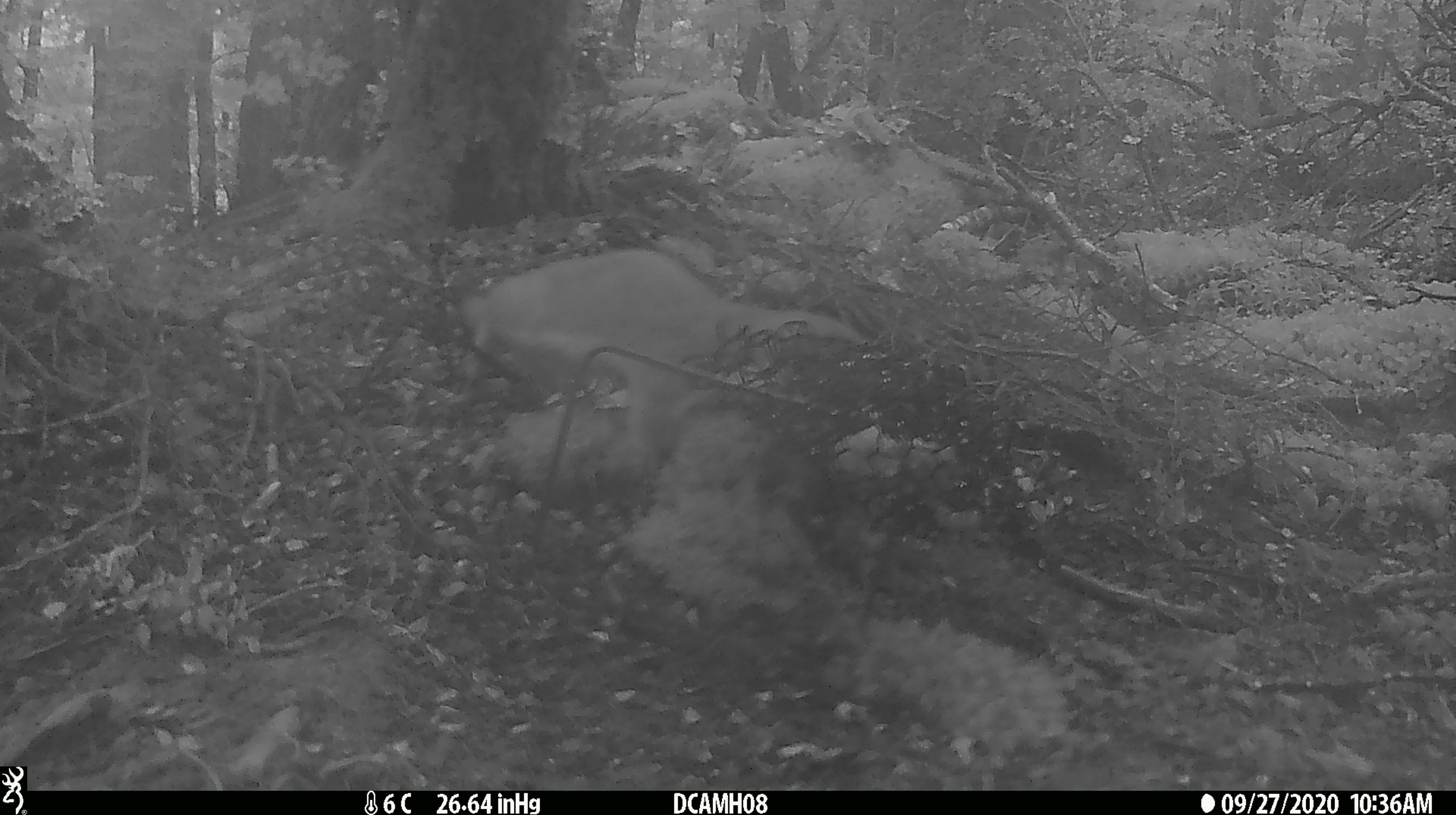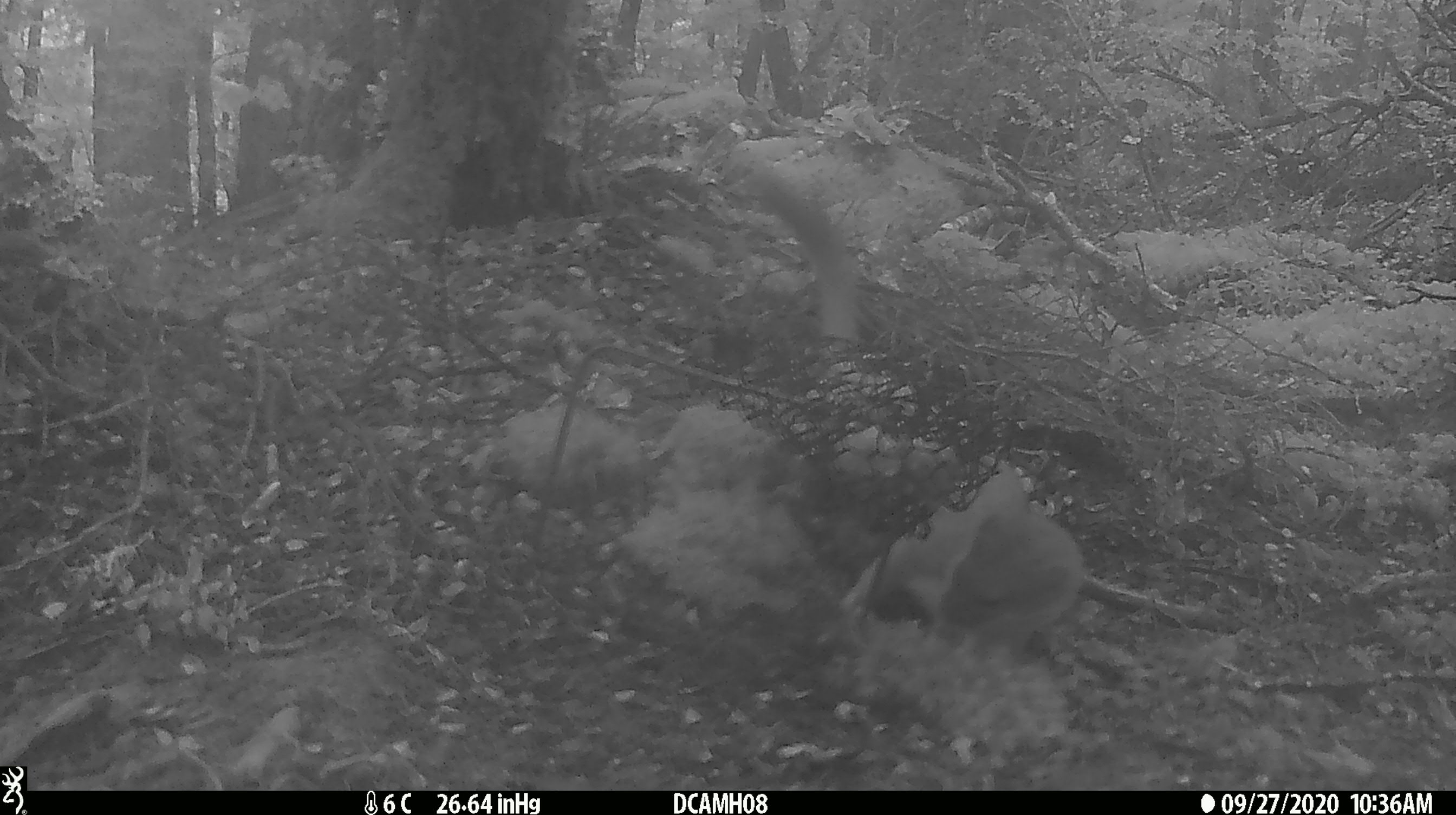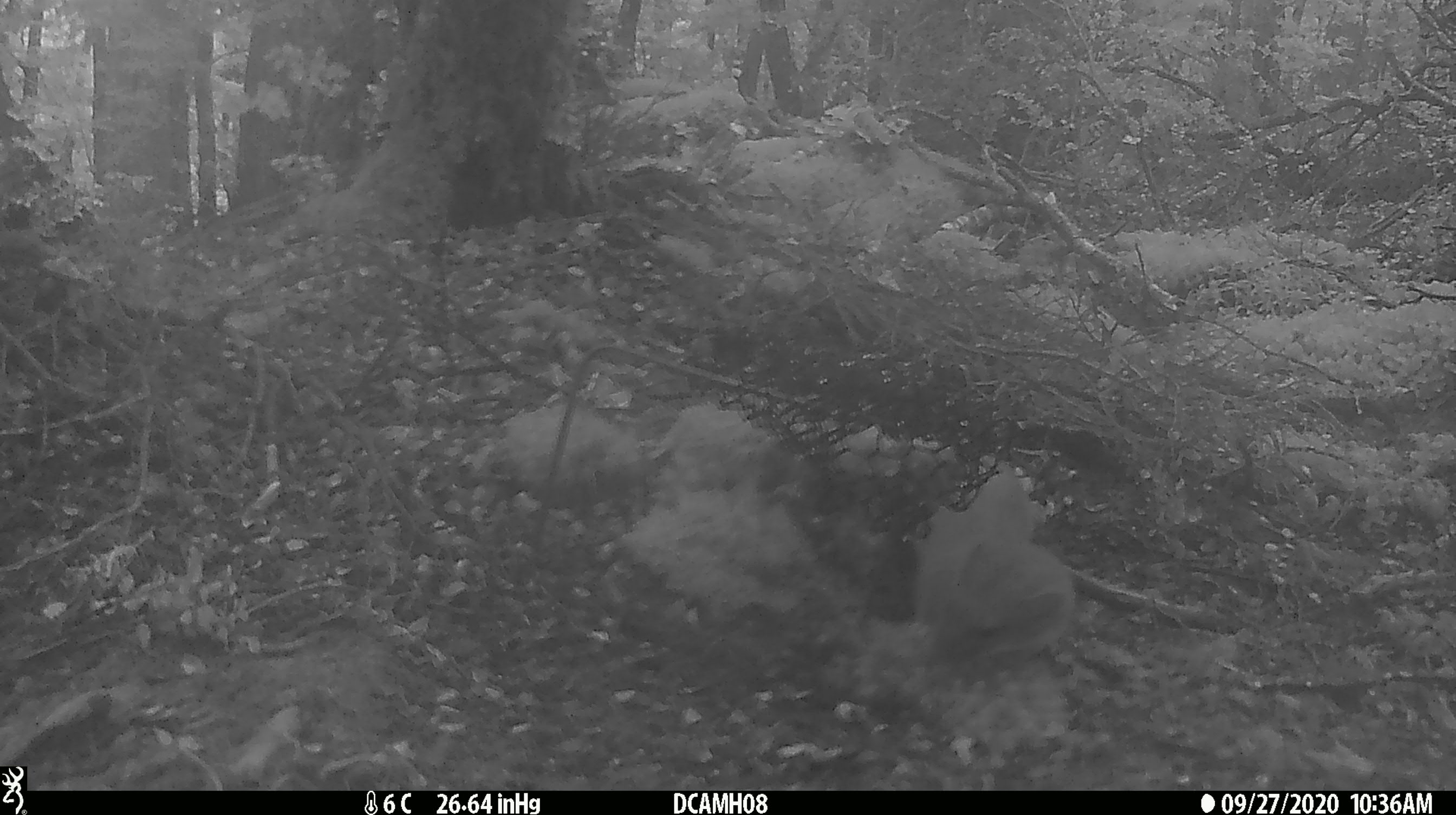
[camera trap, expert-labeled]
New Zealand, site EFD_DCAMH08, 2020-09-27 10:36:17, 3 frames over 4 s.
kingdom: Animalia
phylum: Chordata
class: Mammalia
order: Carnivora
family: Mustelidae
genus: Mustela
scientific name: Mustela erminea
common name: stoat